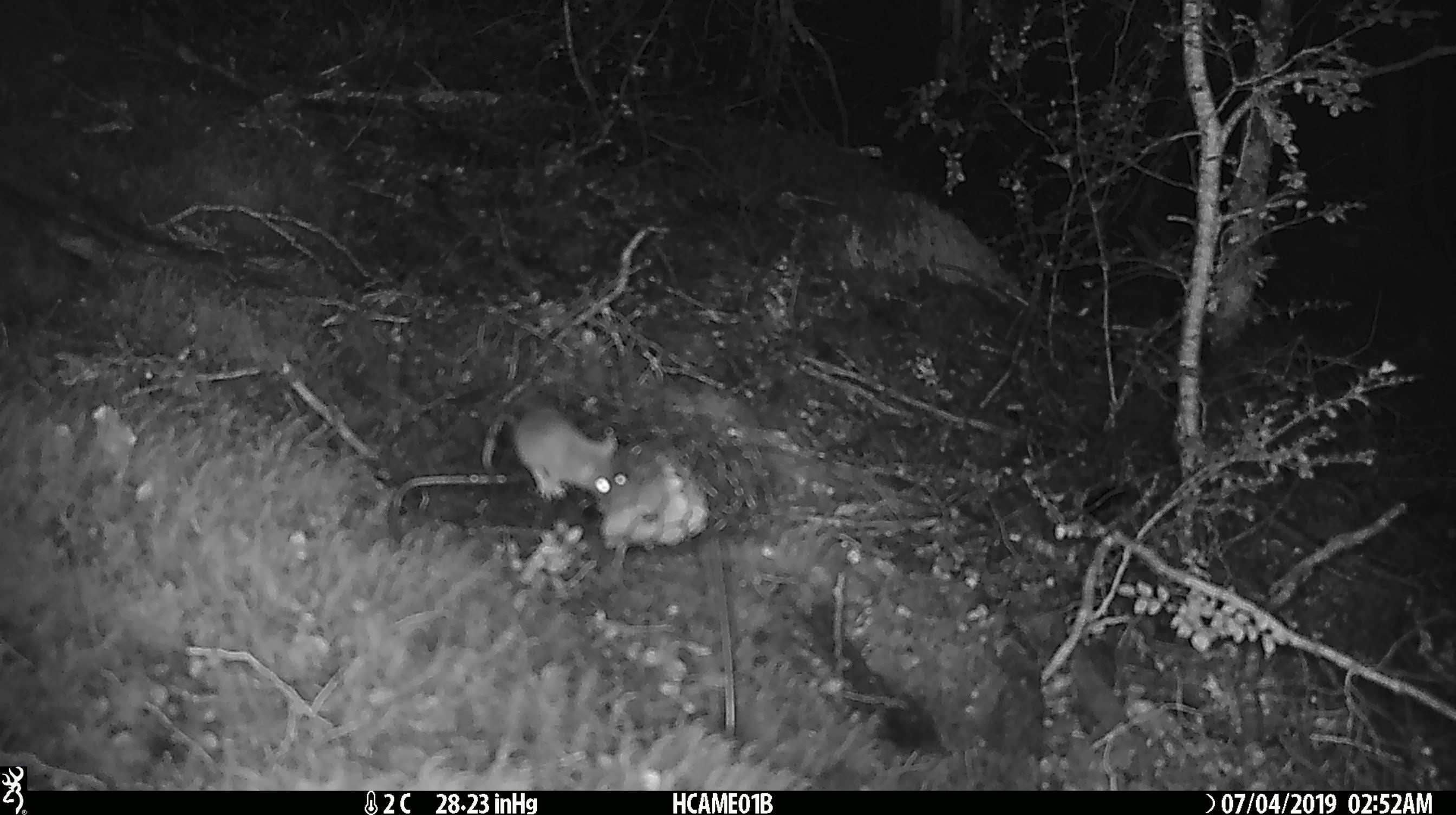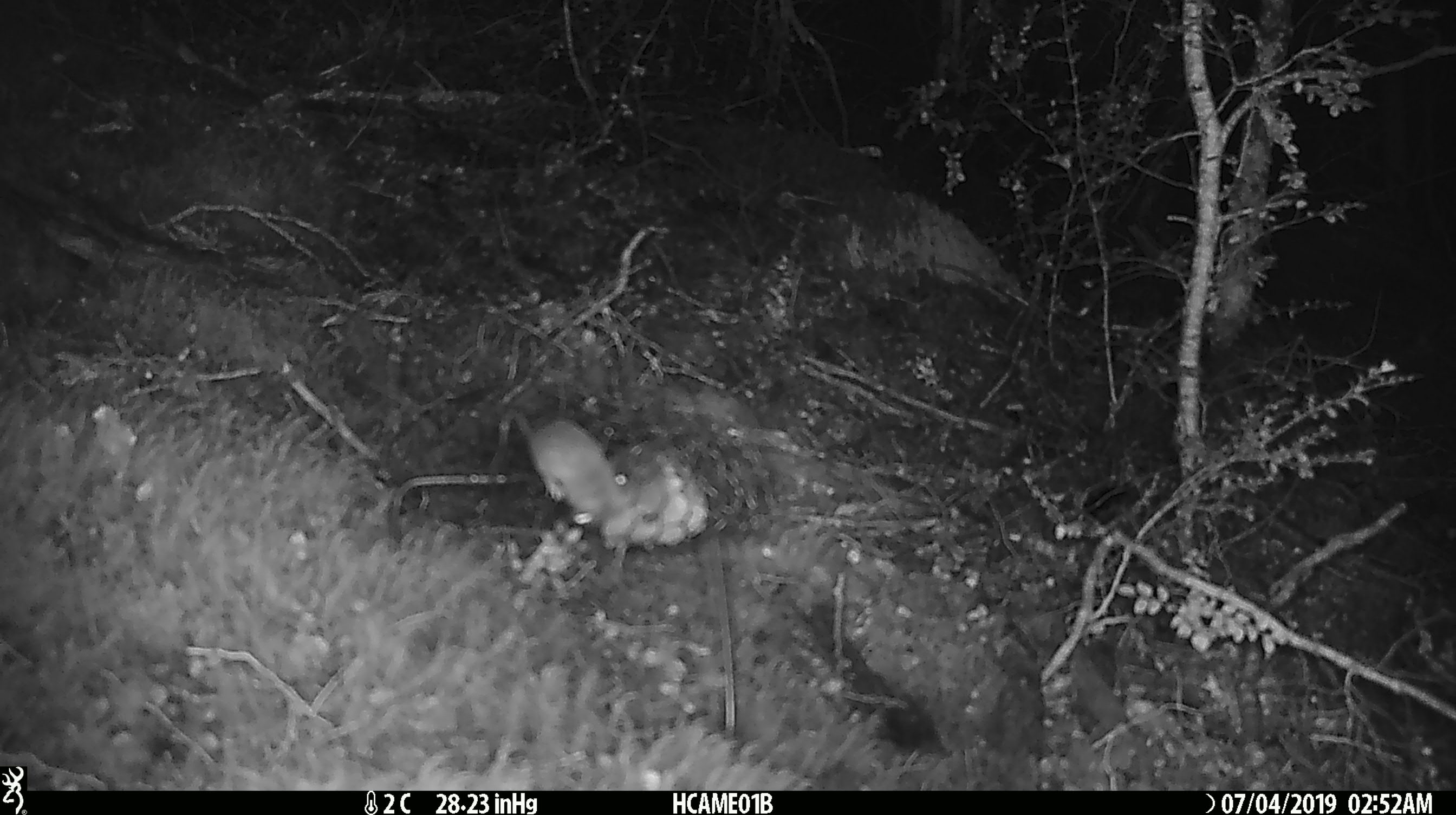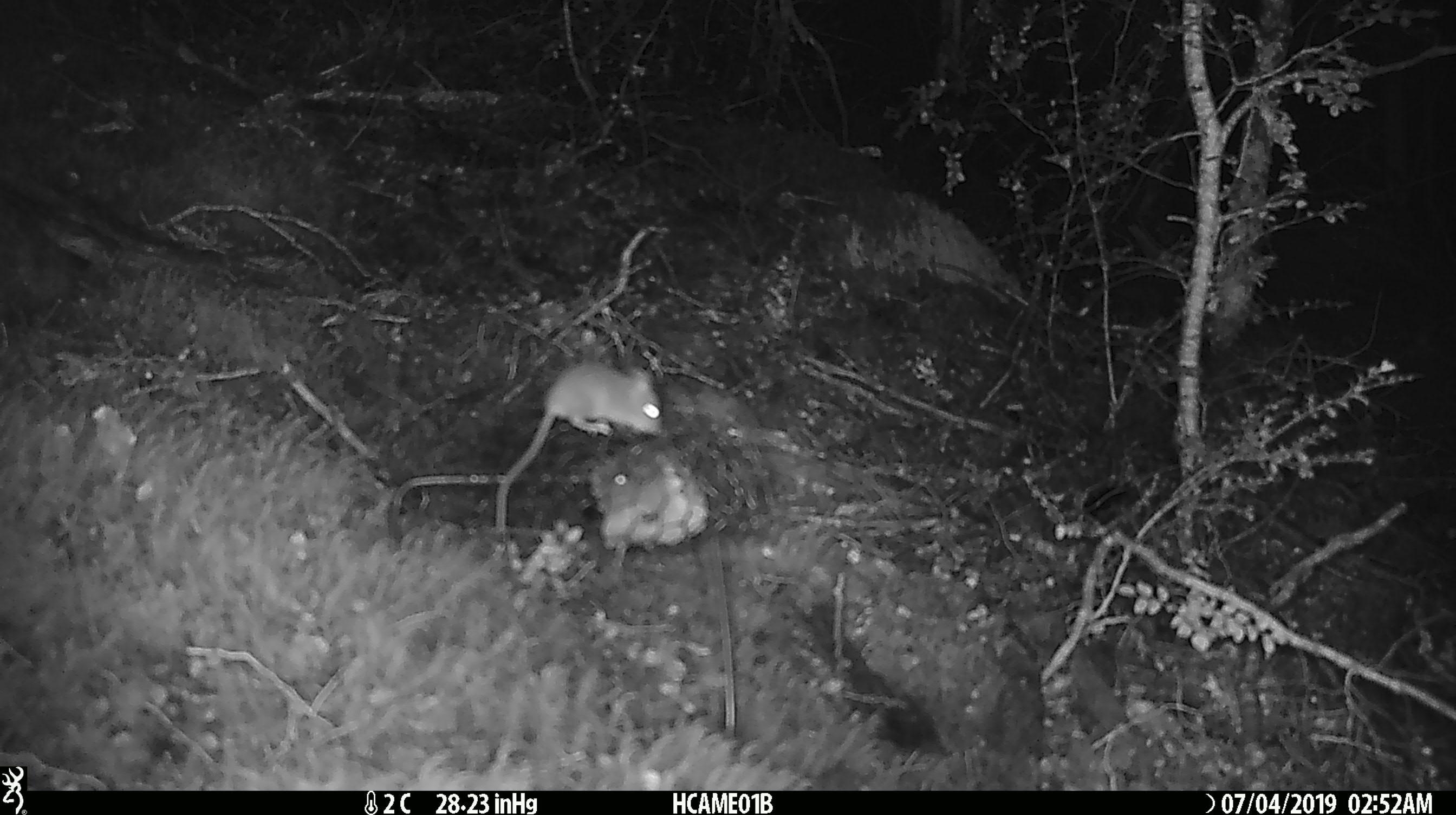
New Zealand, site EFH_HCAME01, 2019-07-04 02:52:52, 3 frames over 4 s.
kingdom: Animalia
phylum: Chordata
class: Mammalia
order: Rodentia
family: Muridae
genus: Mus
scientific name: Mus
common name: mouse